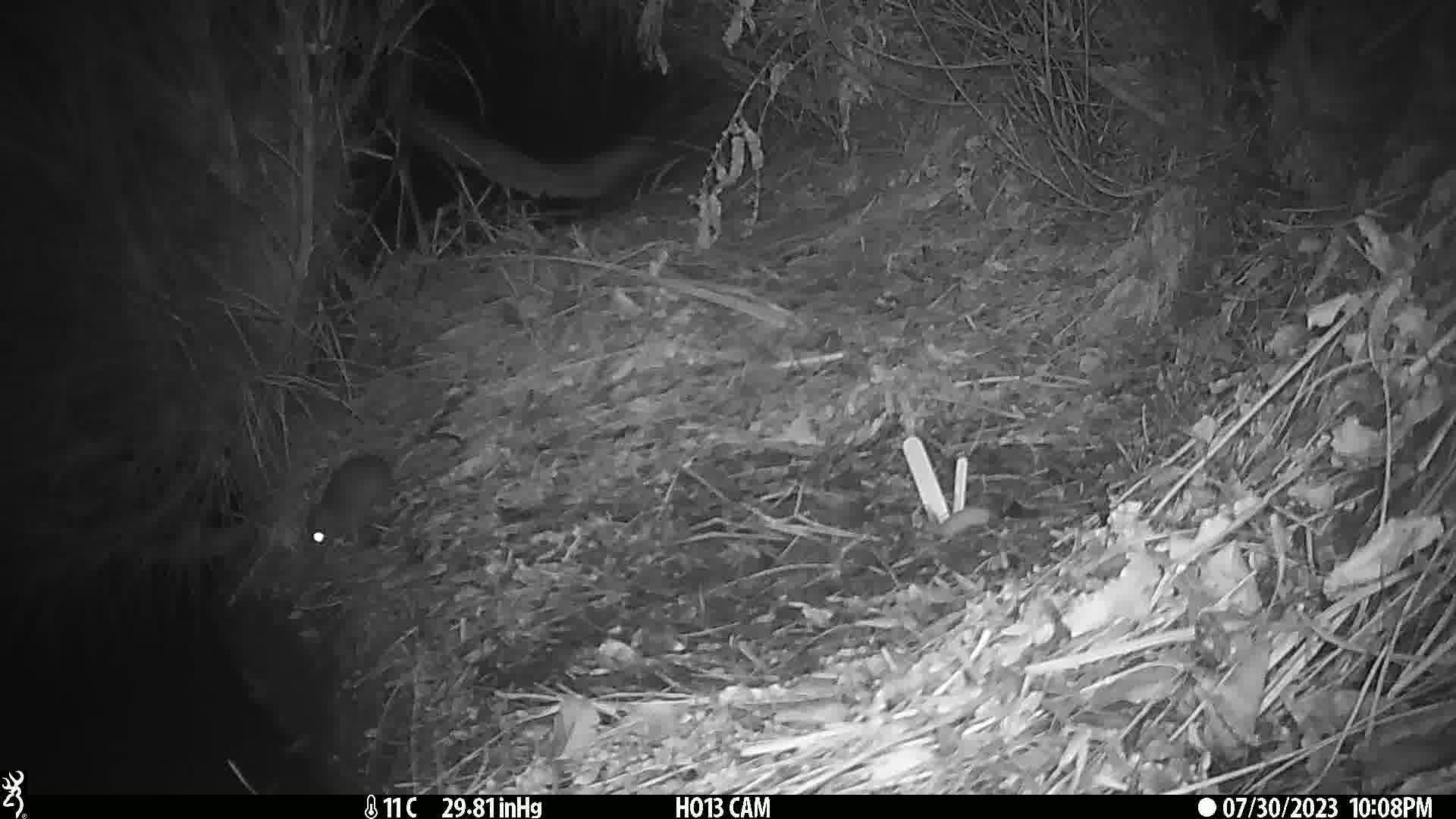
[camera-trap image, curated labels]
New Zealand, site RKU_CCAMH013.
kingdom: Animalia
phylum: Chordata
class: Mammalia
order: Rodentia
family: Muridae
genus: Rattus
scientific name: Rattus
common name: rat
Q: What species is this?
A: Rat (Rattus).